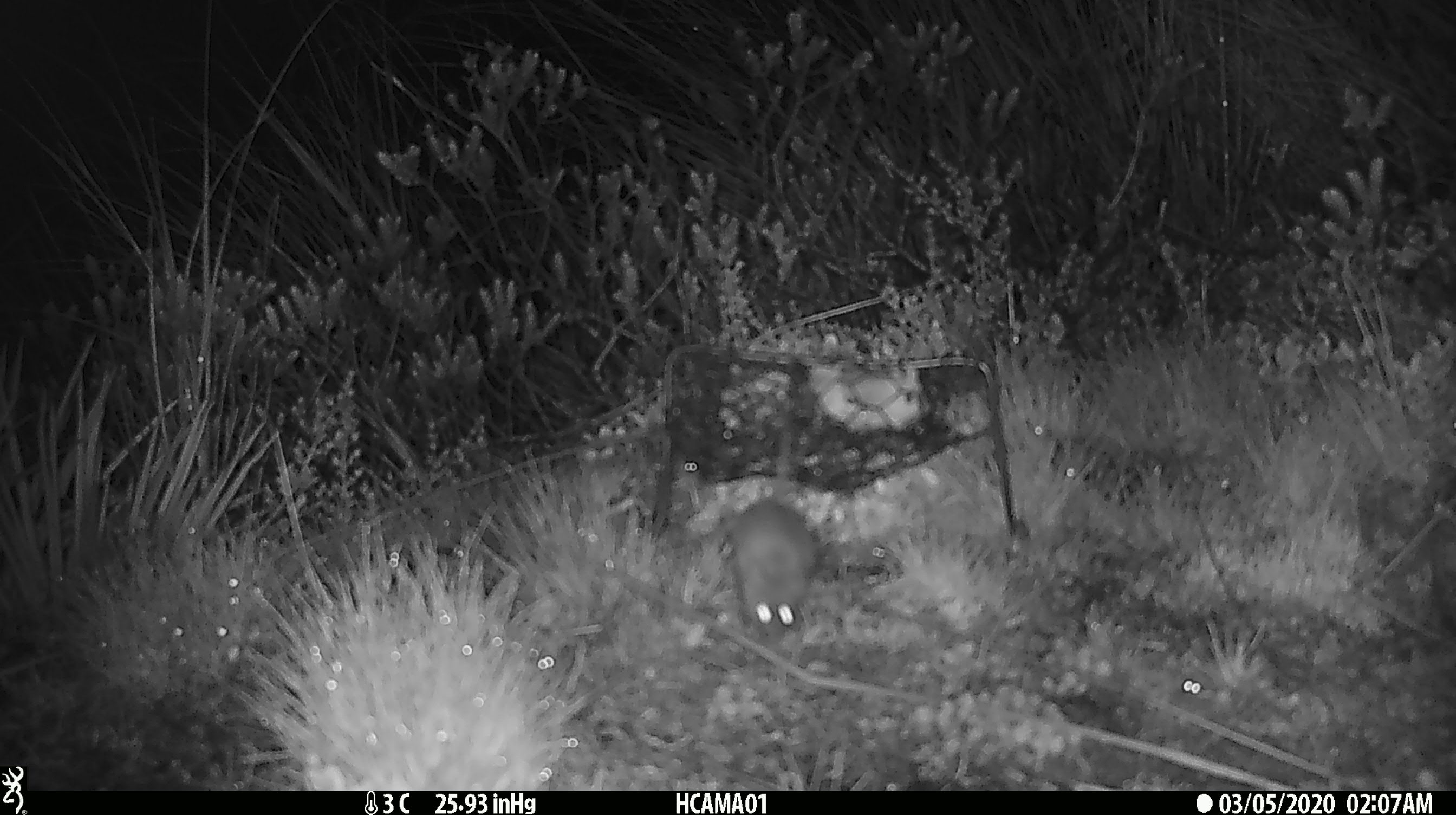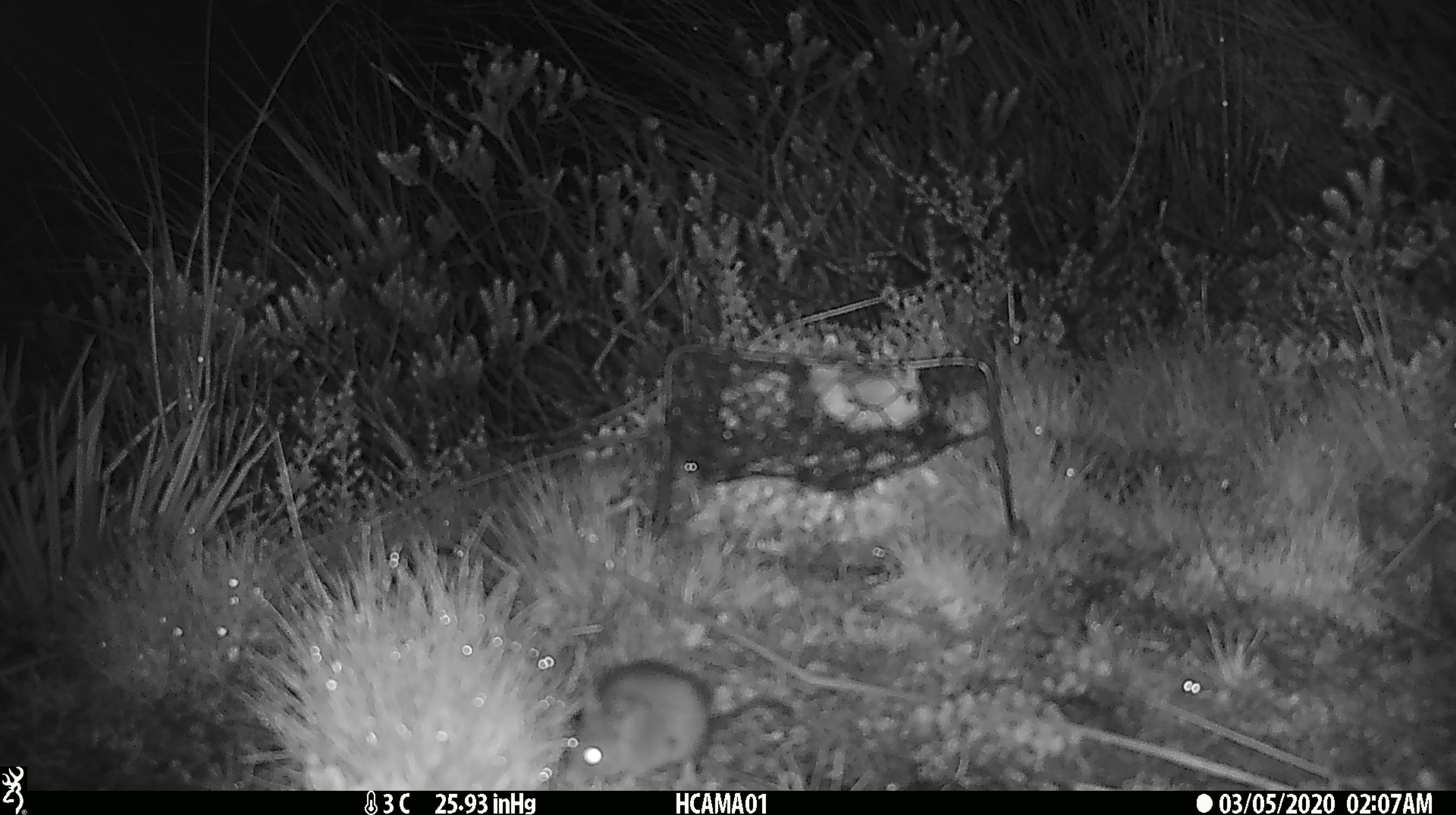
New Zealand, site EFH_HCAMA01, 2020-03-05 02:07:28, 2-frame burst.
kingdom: Animalia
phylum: Chordata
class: Mammalia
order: Rodentia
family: Muridae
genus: Mus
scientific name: Mus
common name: mouse